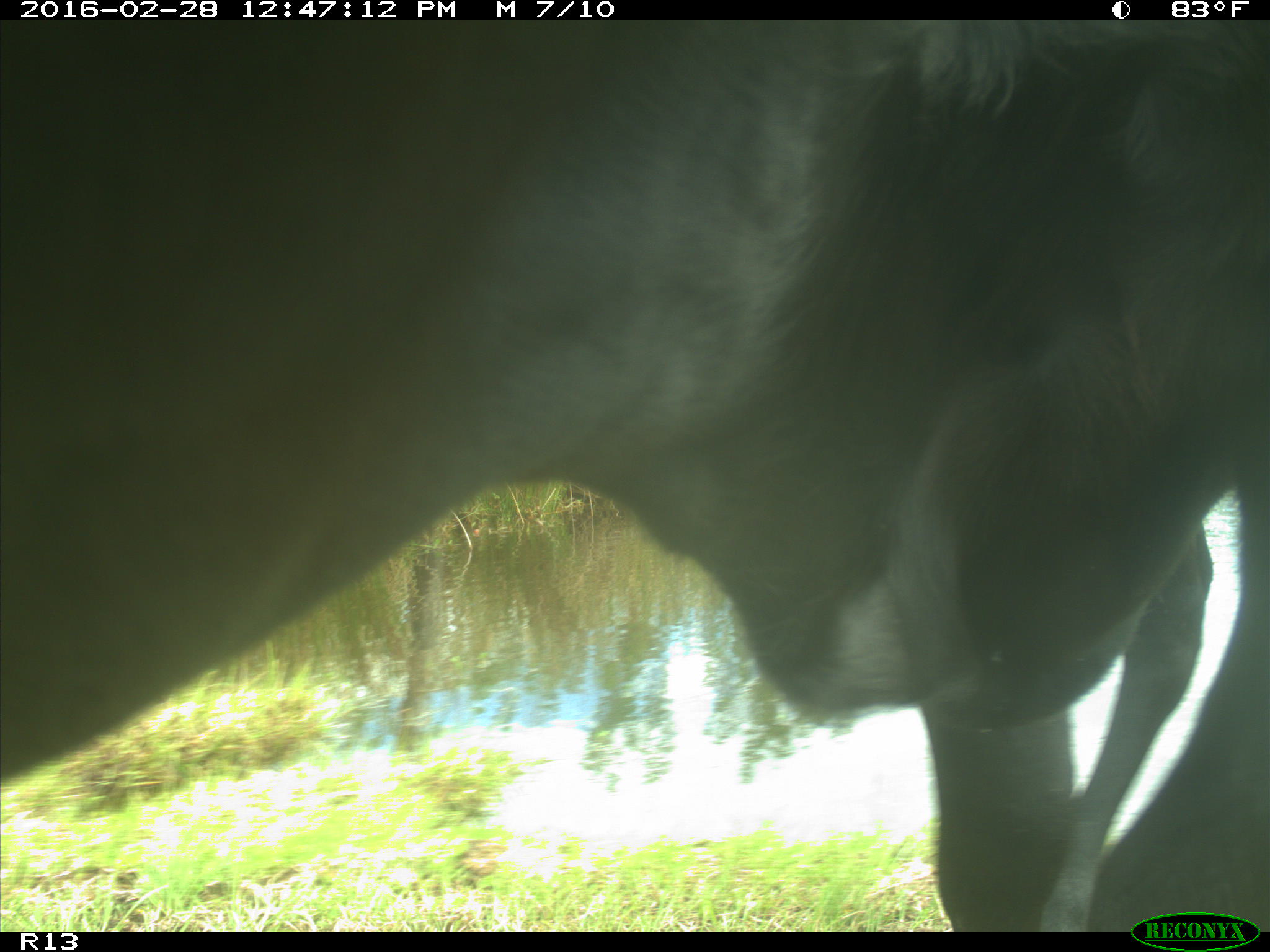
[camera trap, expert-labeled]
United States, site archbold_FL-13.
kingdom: Animalia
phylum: Chordata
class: Mammalia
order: Artiodactyla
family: Bovidae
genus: Bos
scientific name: Bos taurus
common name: domestic cow